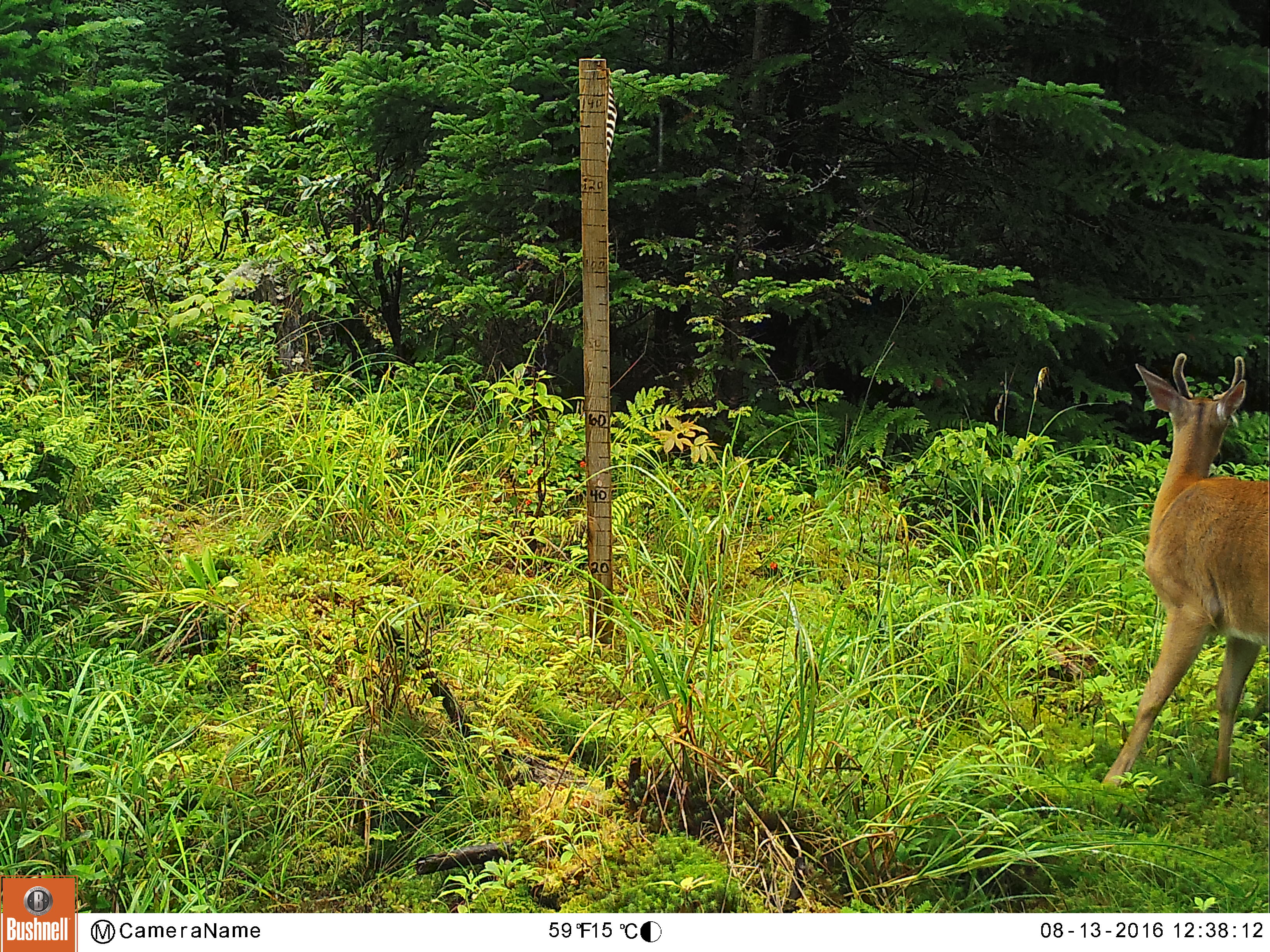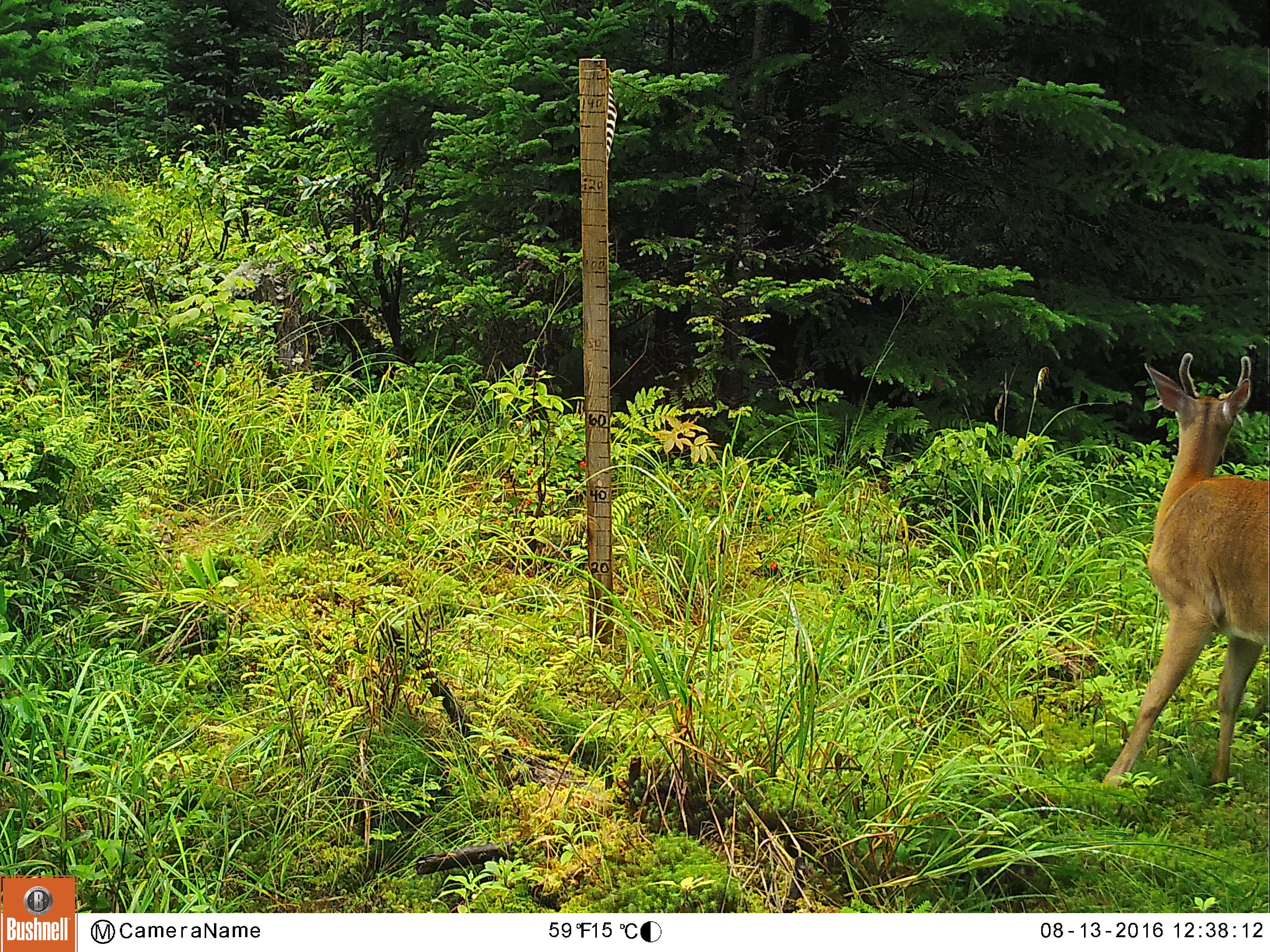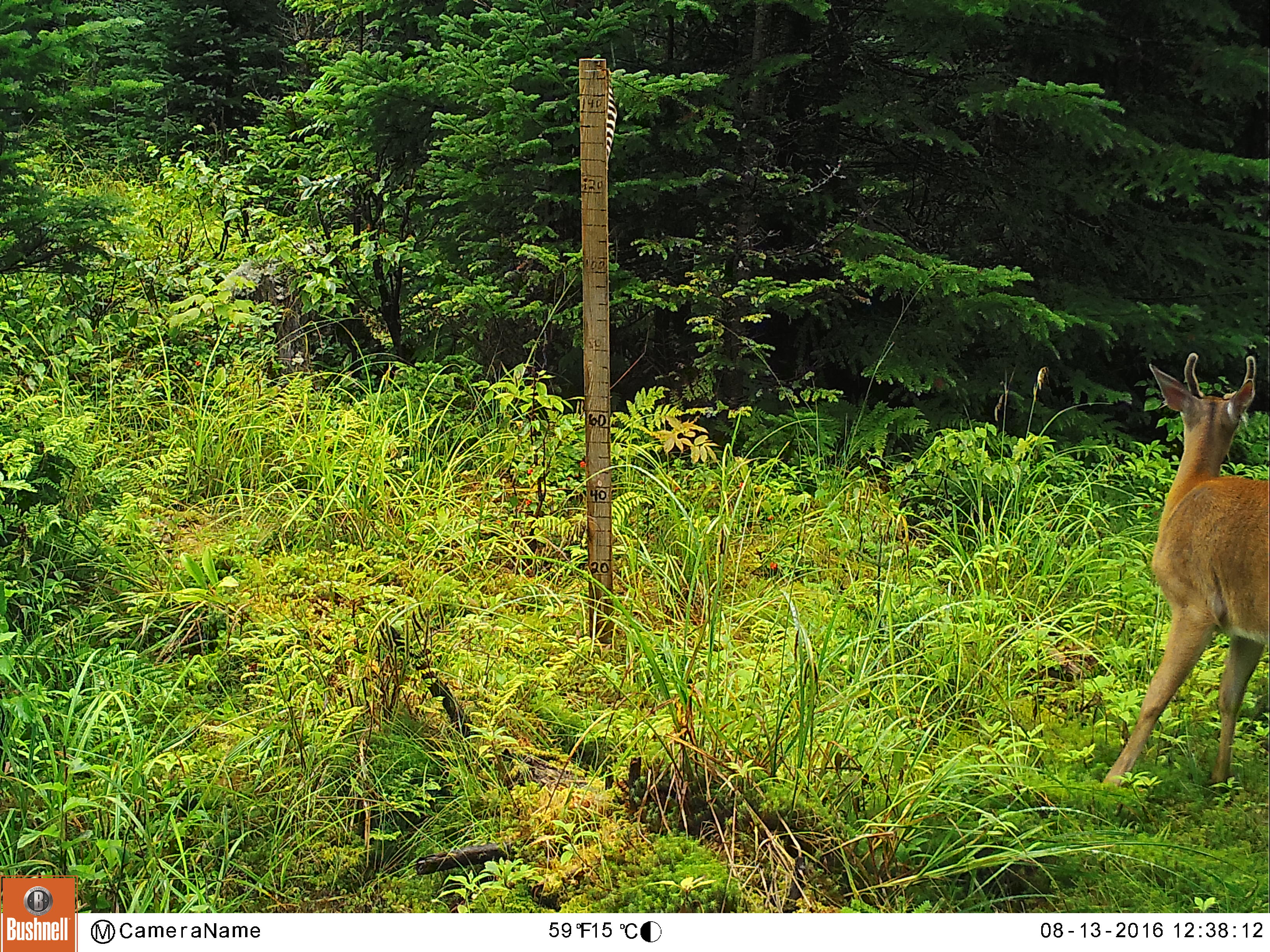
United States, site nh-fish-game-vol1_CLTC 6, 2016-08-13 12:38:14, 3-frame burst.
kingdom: Animalia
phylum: Chordata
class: Mammalia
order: Artiodactyla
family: Cervidae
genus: Odocoileus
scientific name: Odocoileus virginianus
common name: white-tailed deer